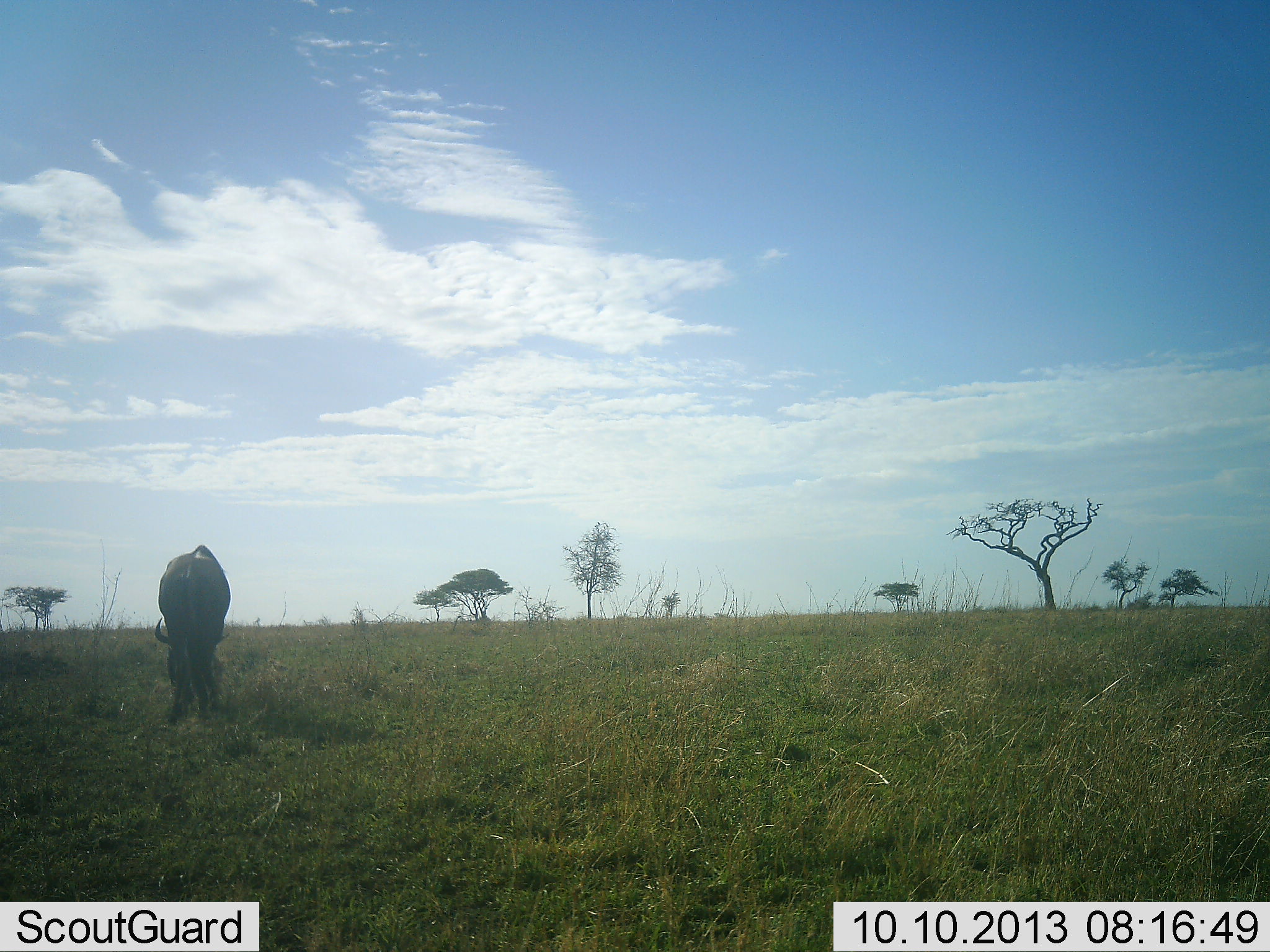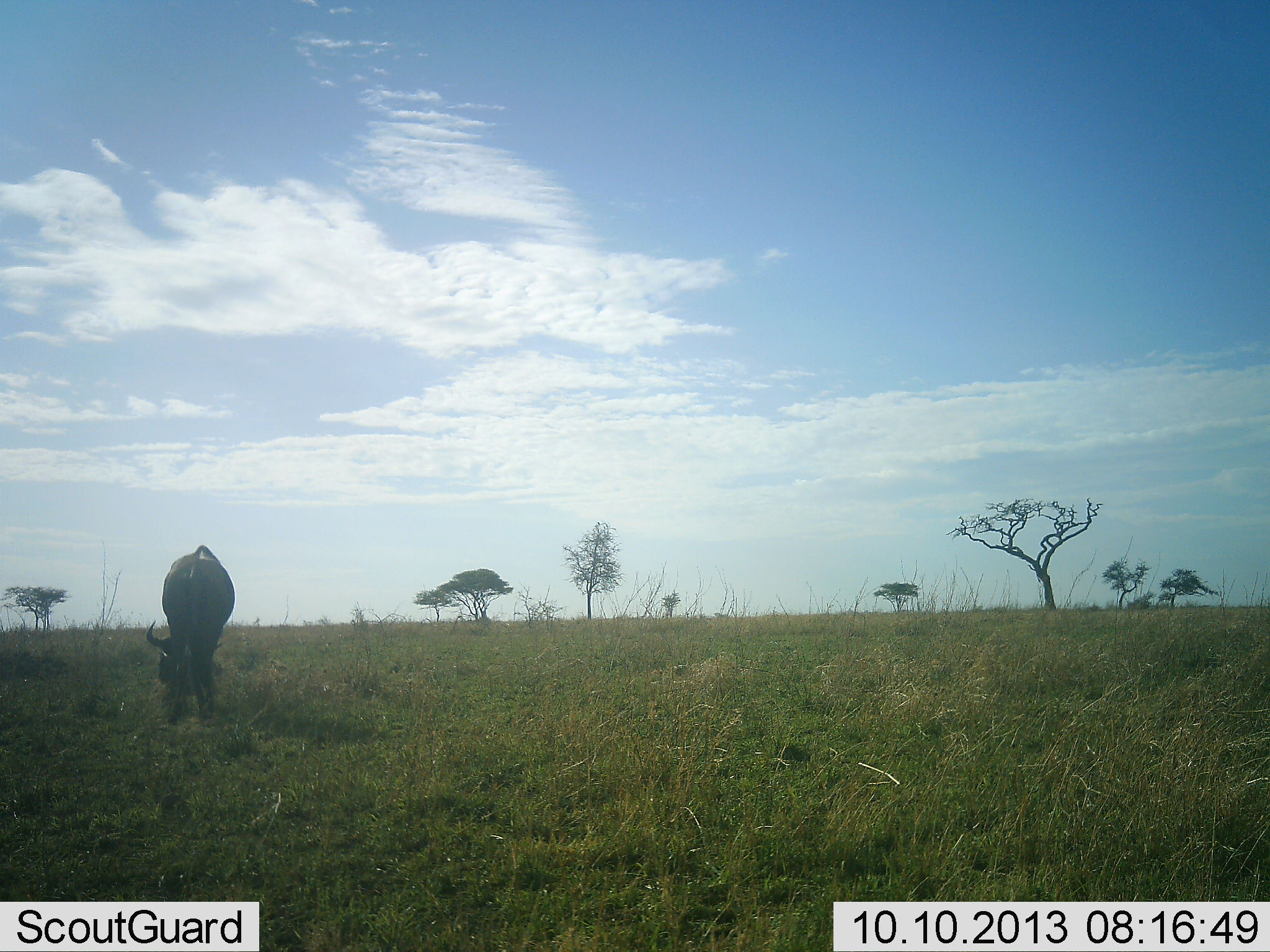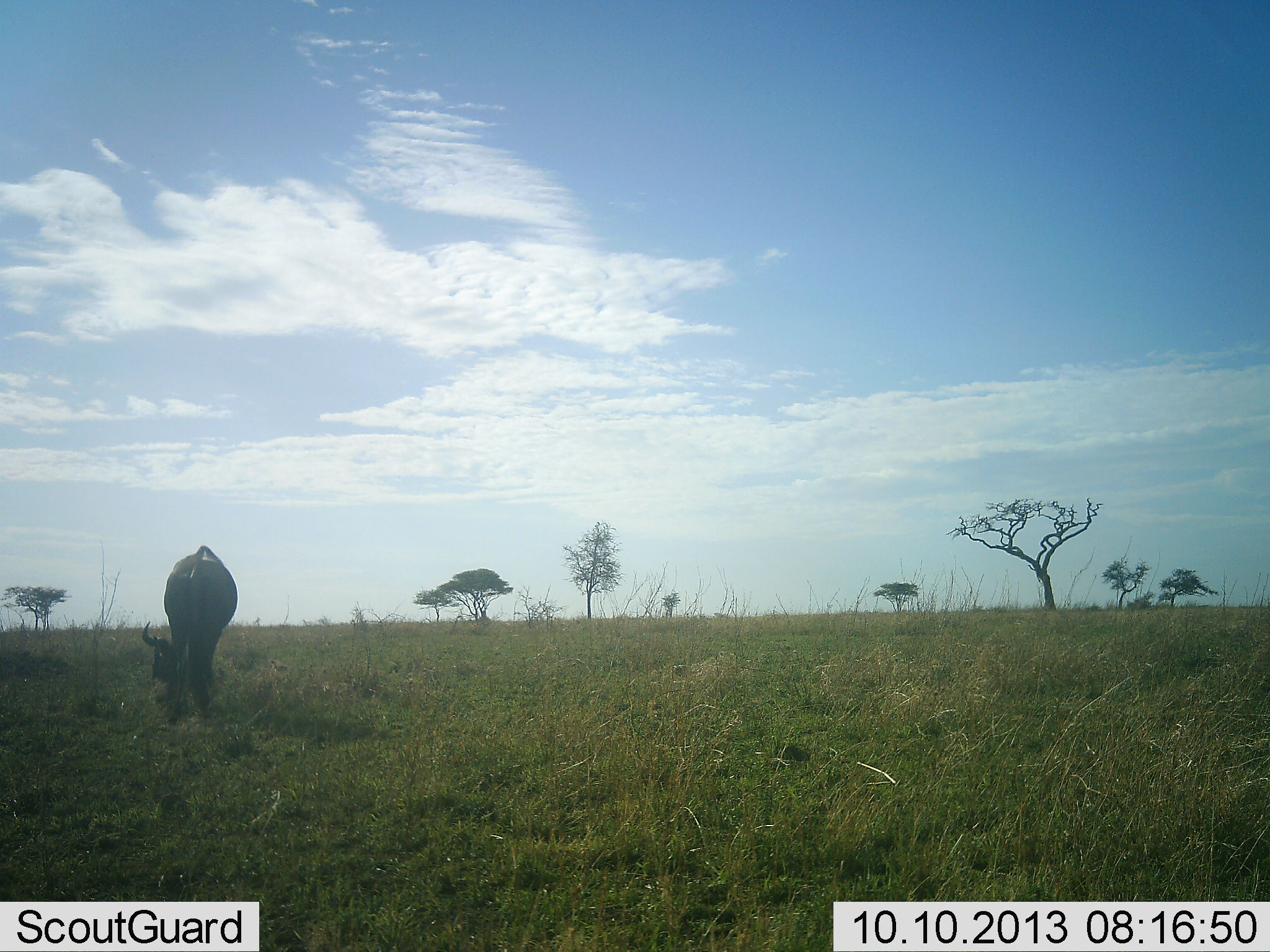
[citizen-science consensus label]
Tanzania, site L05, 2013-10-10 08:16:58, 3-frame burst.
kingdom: Animalia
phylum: Chordata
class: Mammalia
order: Artiodactyla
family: Bovidae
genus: Connochaetes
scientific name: Connochaetes taurinus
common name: blue wildebeest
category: wildebeest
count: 1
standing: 8%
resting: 0%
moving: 15%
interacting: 0%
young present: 0%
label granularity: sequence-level